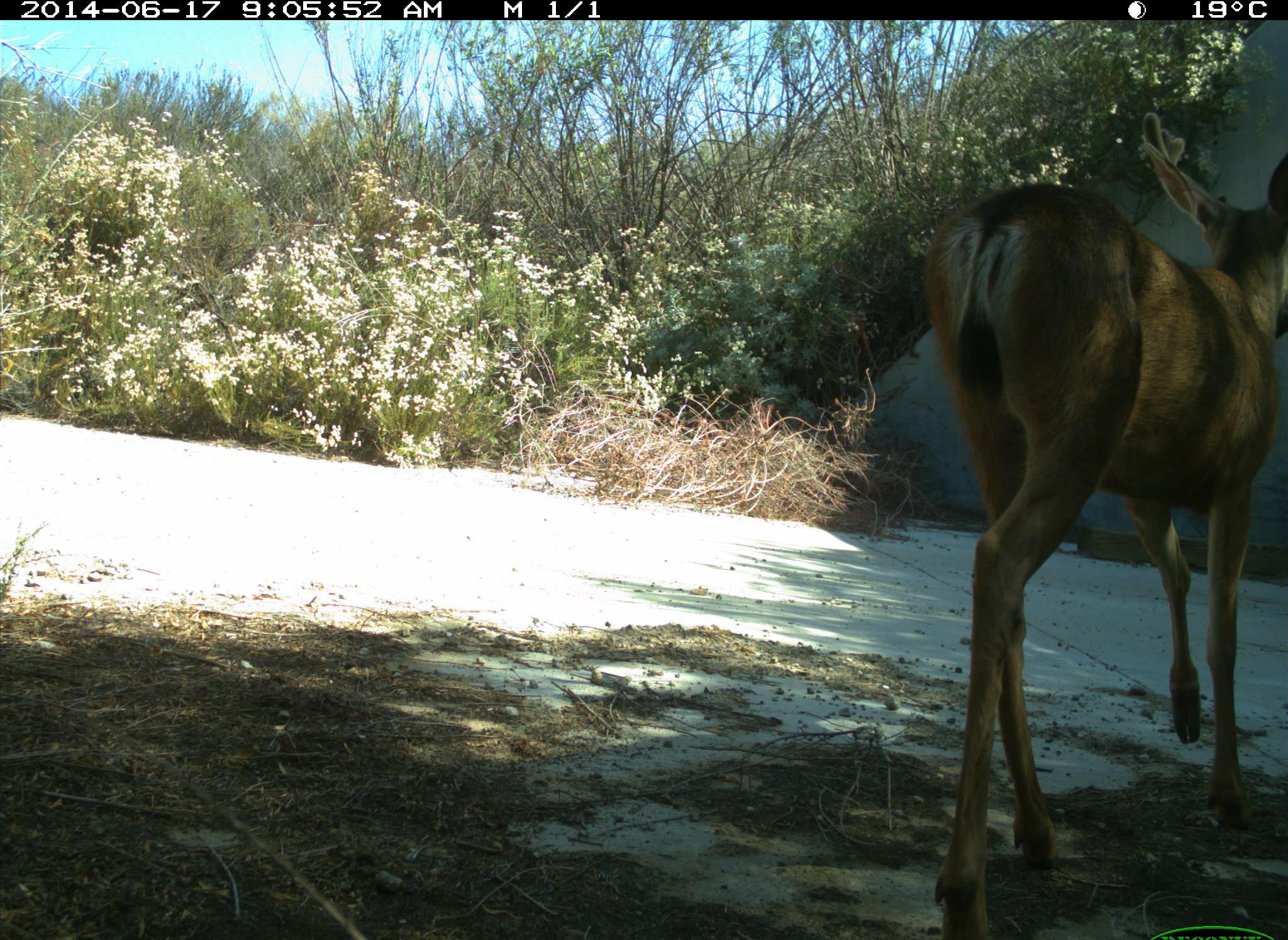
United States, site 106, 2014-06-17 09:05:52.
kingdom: Animalia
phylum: Chordata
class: Mammalia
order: Artiodactyla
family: Cervidae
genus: Odocoileus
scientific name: Odocoileus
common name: deer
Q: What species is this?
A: Deer (Odocoileus).